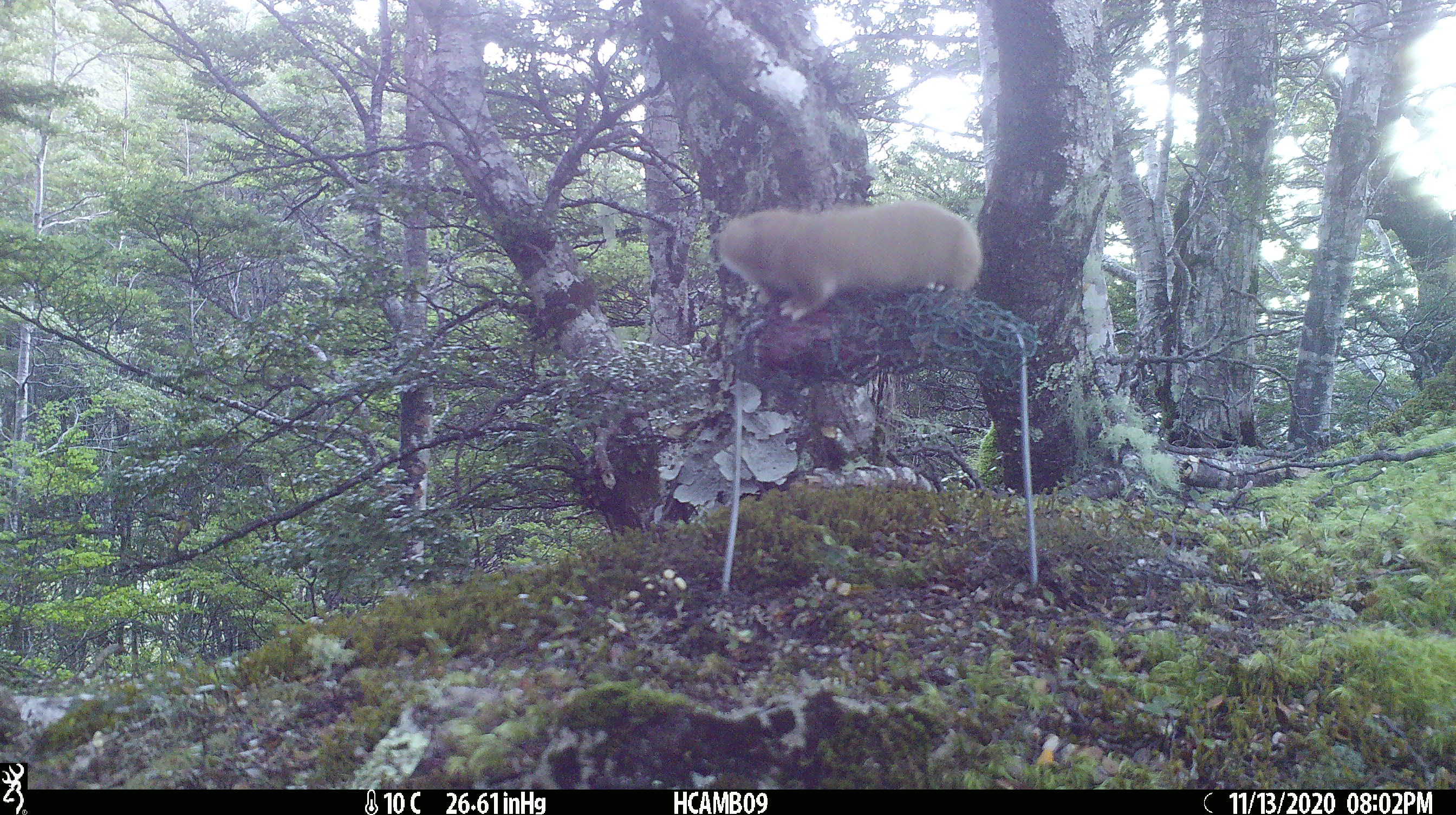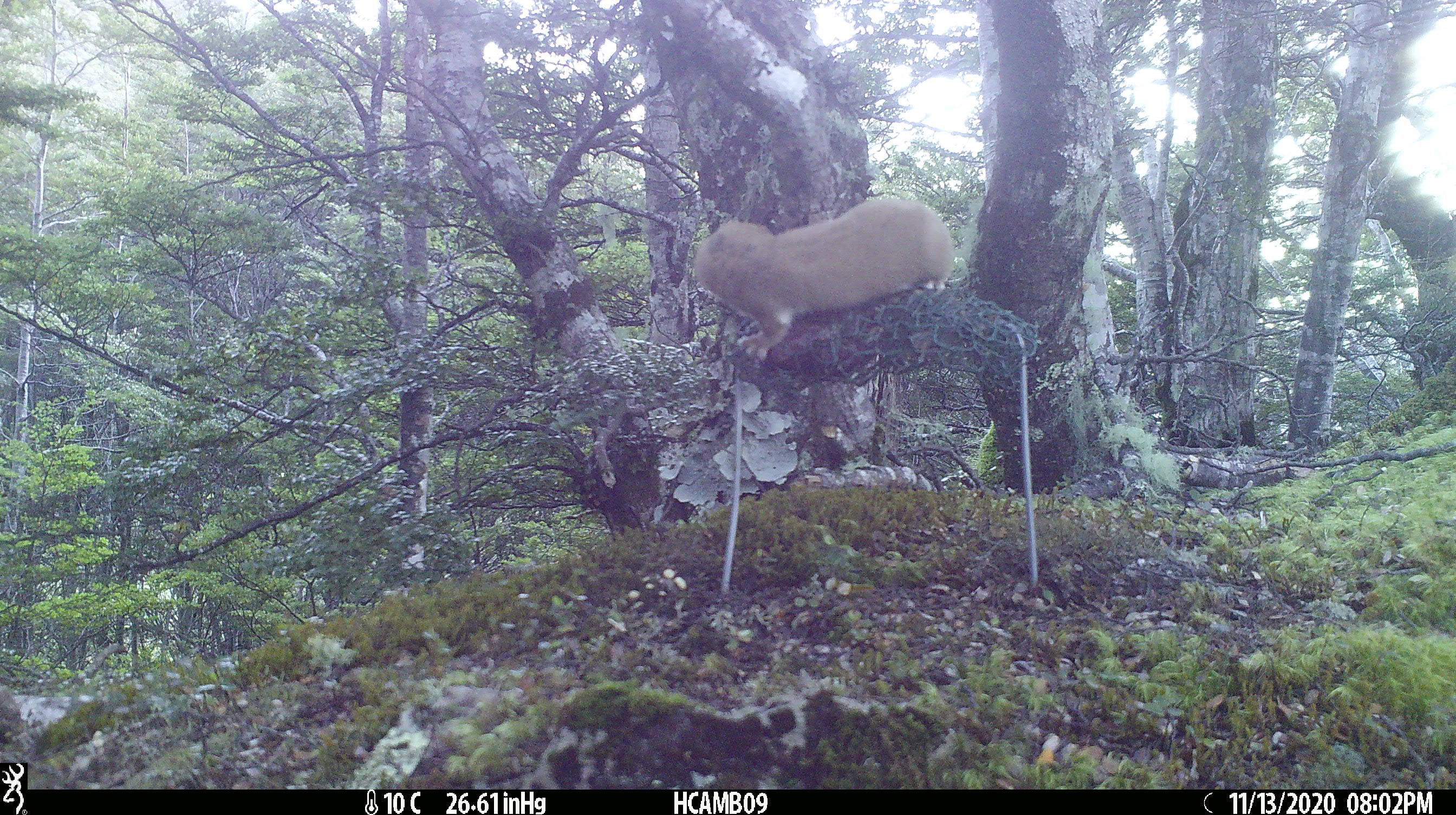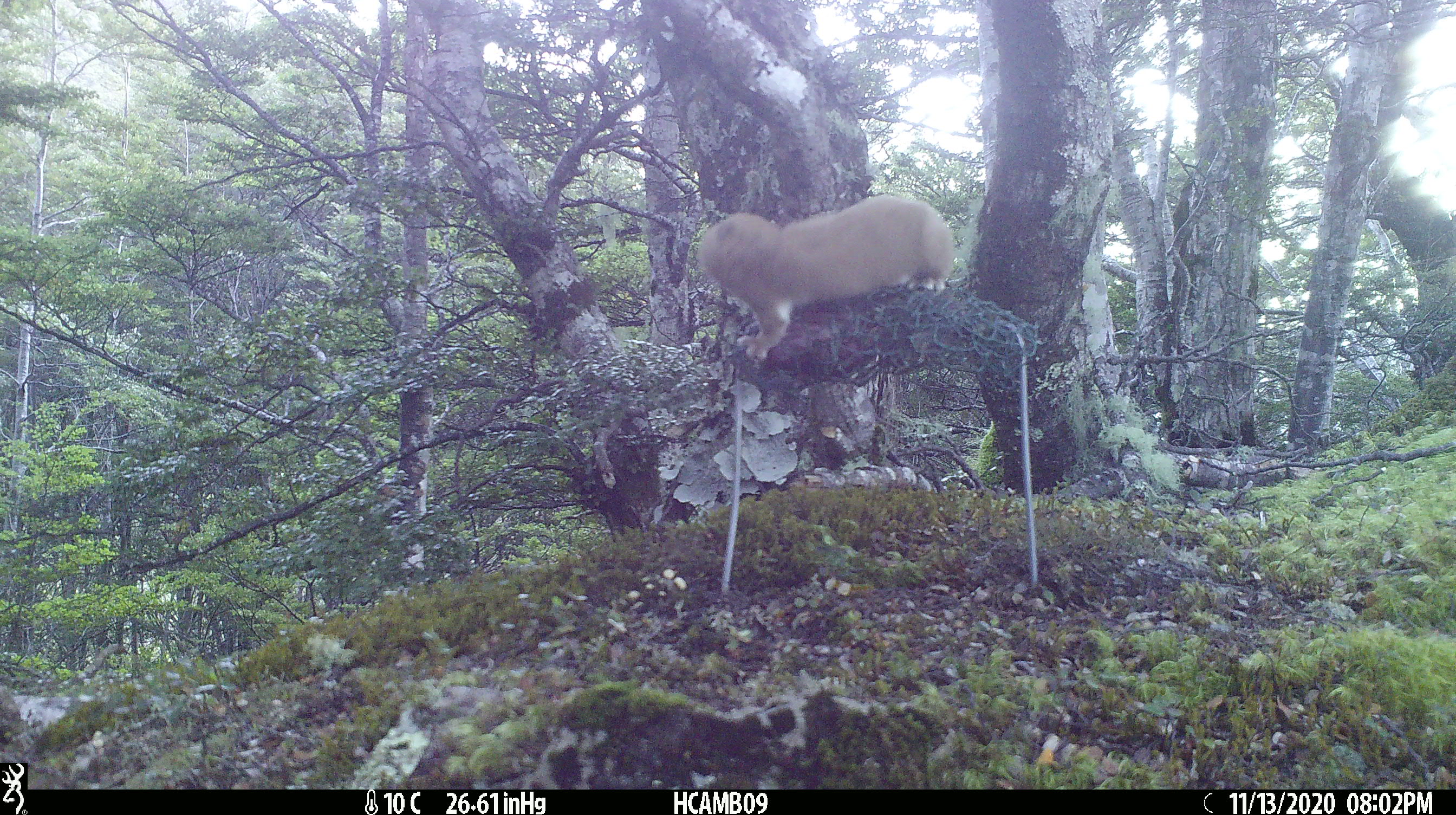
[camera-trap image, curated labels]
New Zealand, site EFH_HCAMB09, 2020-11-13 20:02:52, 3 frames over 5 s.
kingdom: Animalia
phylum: Chordata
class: Mammalia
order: Carnivora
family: Mustelidae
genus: Mustela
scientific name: Mustela nivalis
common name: least weasel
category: weasel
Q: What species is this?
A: Weasel (least weasel) (Mustela nivalis).